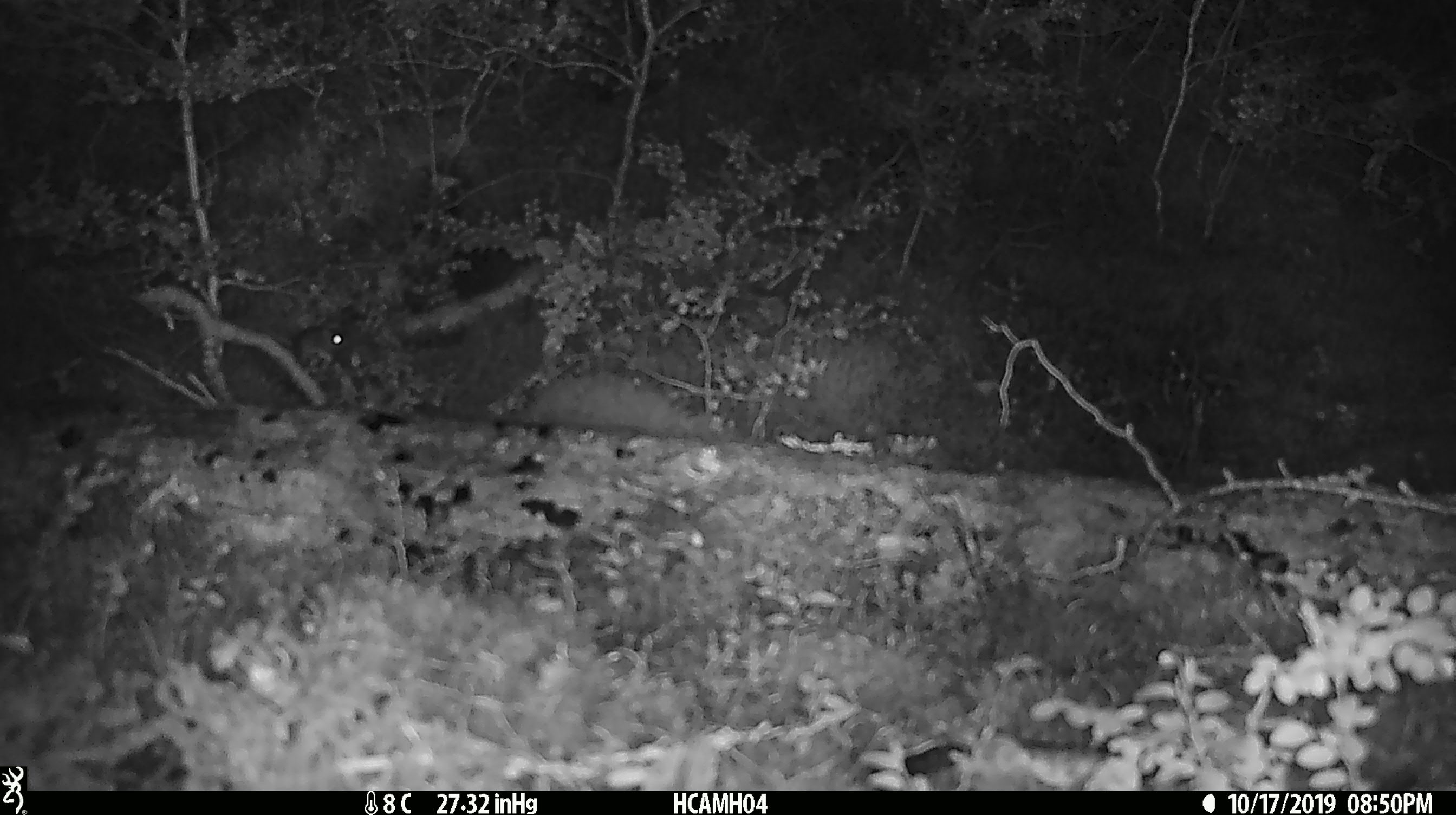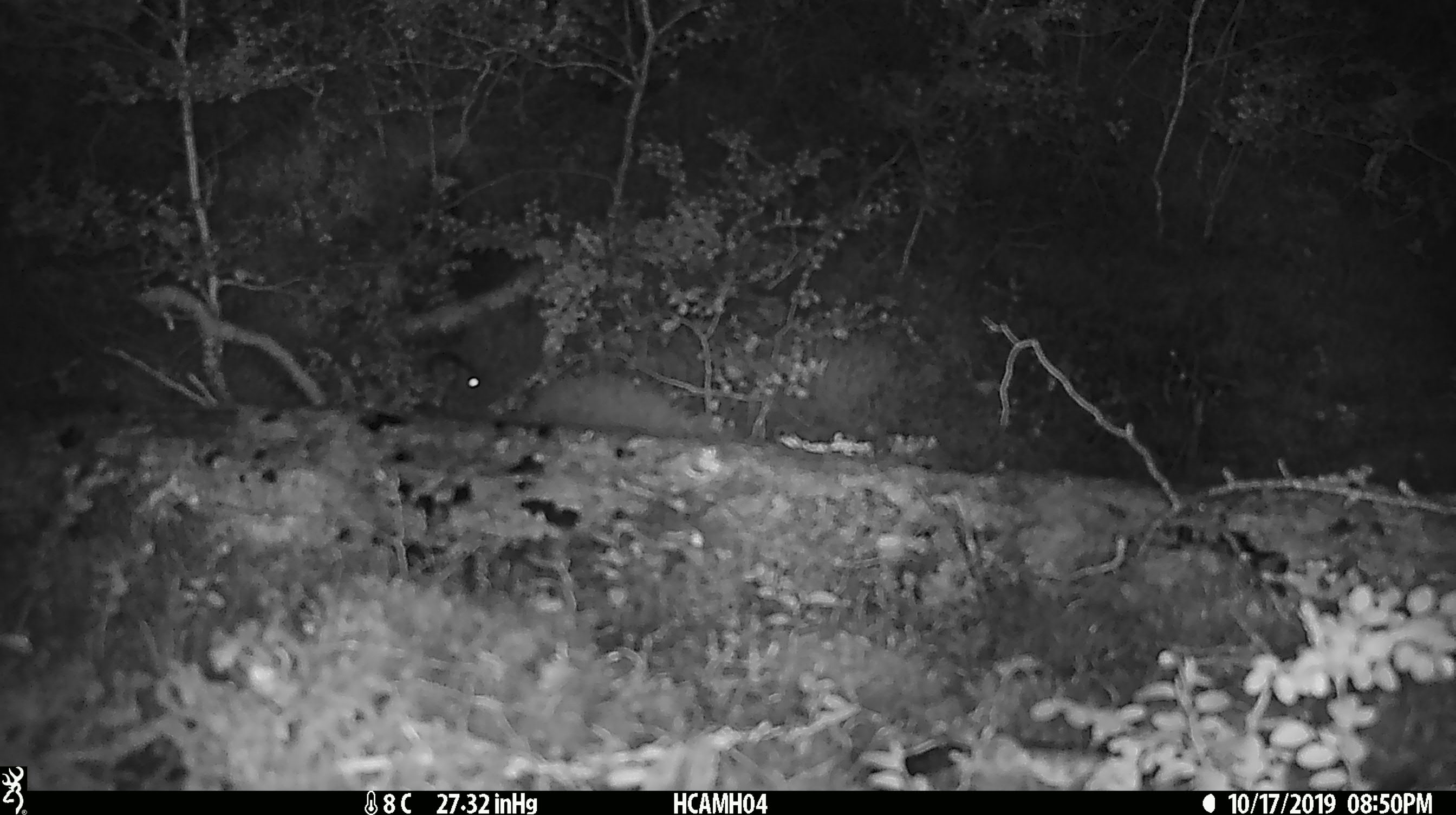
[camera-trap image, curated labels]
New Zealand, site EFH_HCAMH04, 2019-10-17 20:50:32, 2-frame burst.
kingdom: Animalia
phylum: Chordata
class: Mammalia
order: Rodentia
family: Muridae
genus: Mus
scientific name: Mus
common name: mouse